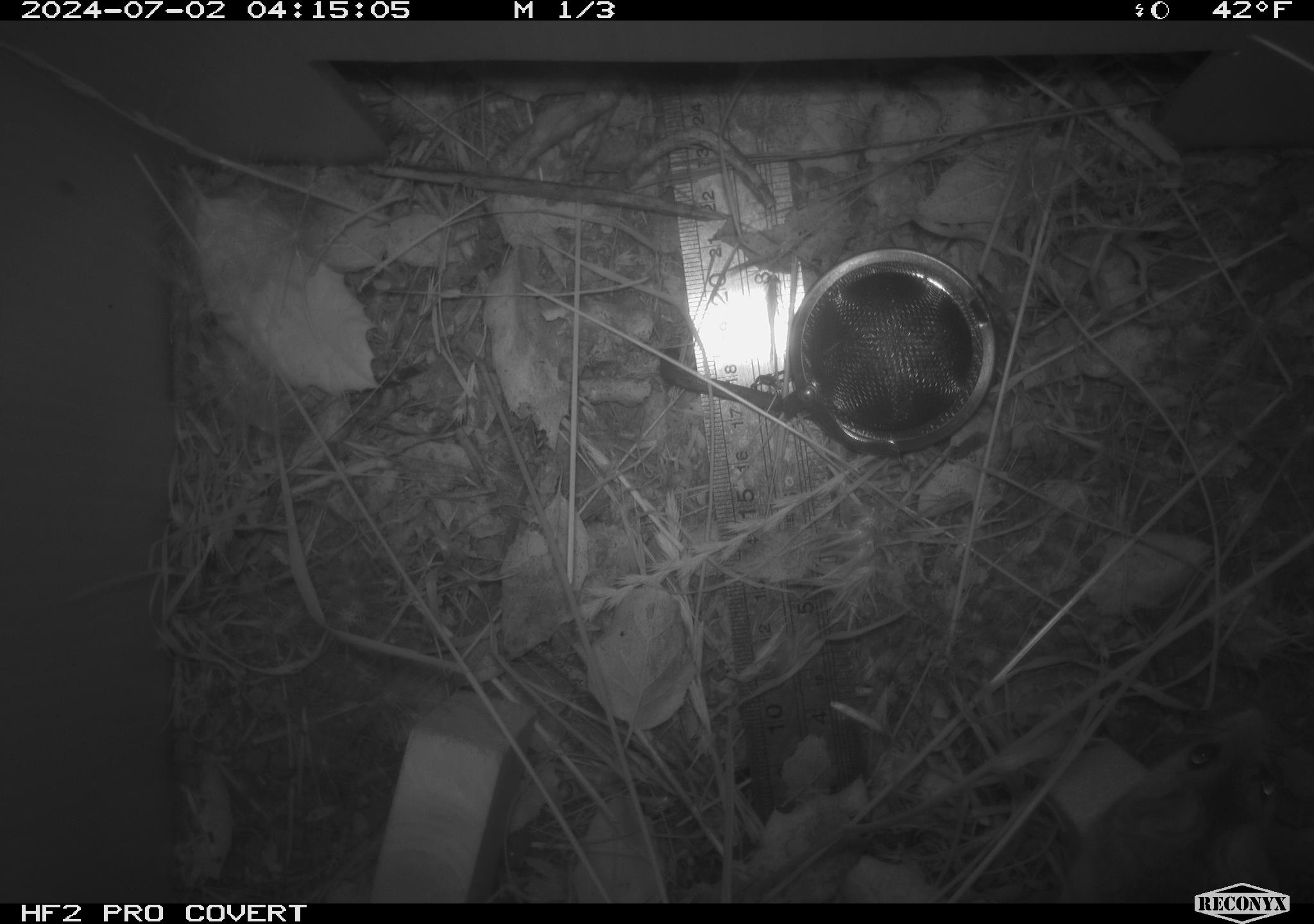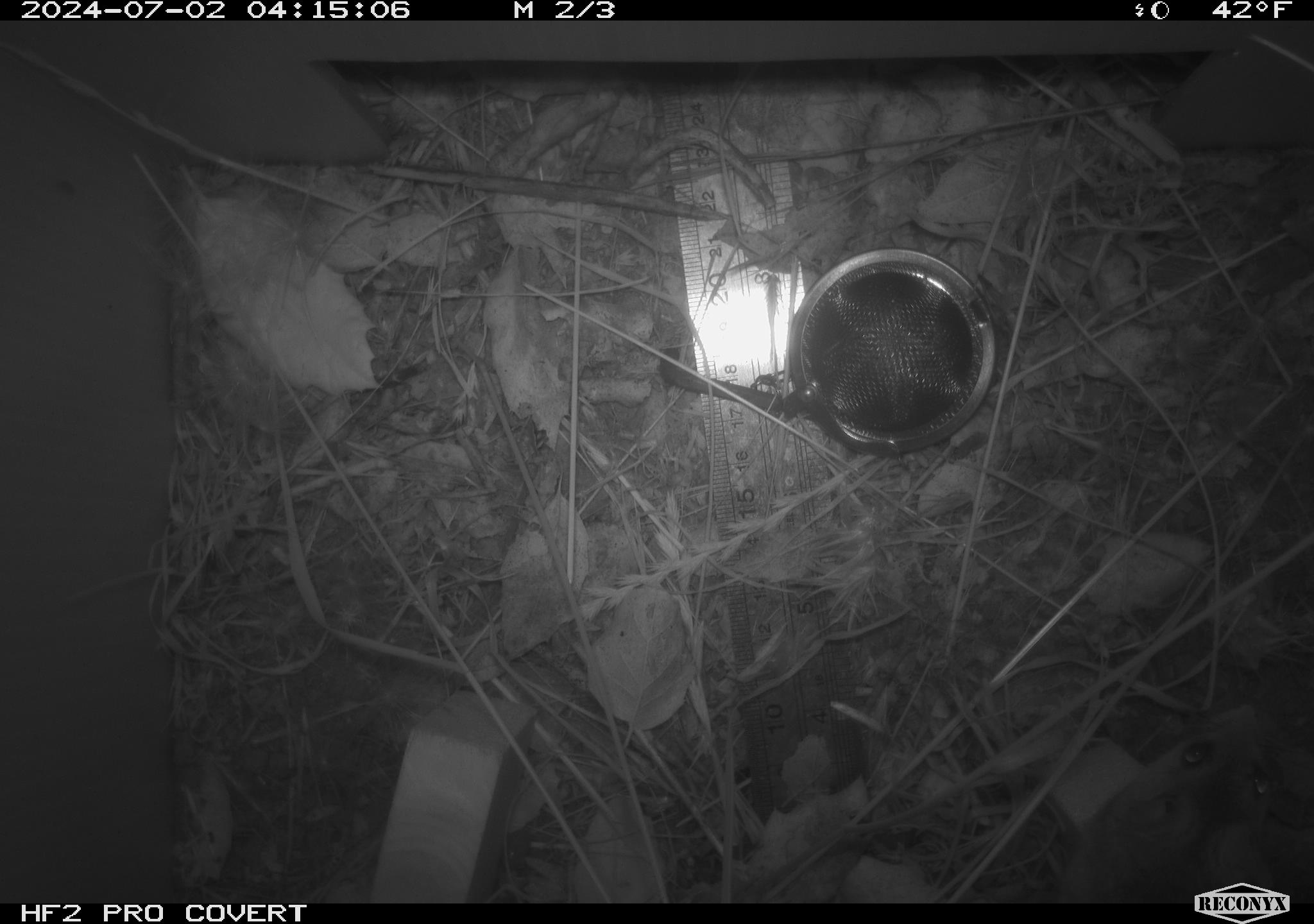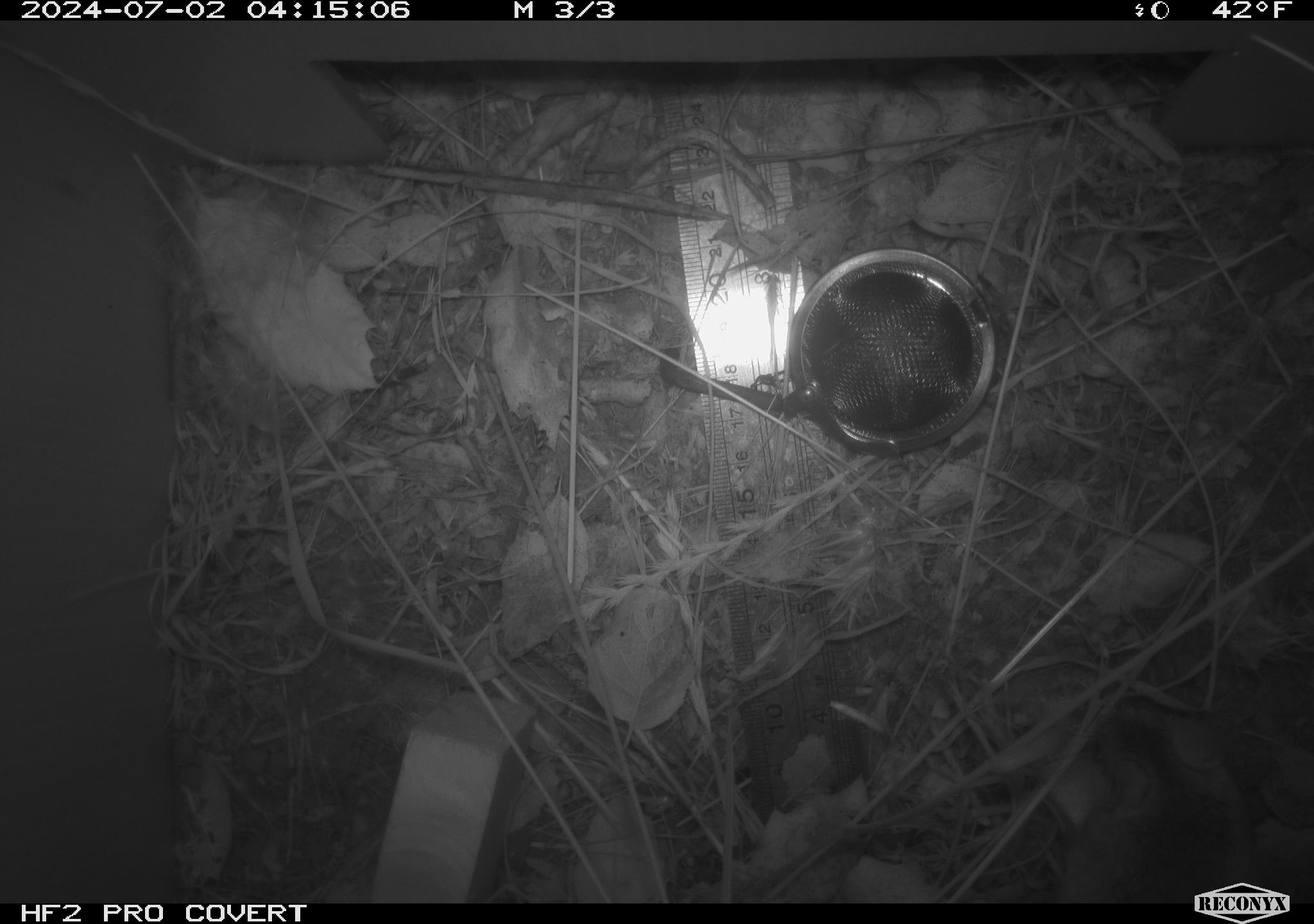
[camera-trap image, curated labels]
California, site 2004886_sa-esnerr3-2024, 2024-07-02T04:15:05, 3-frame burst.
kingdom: Animalia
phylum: Chordata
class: Mammalia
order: Rodentia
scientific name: Rodentia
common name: rodent